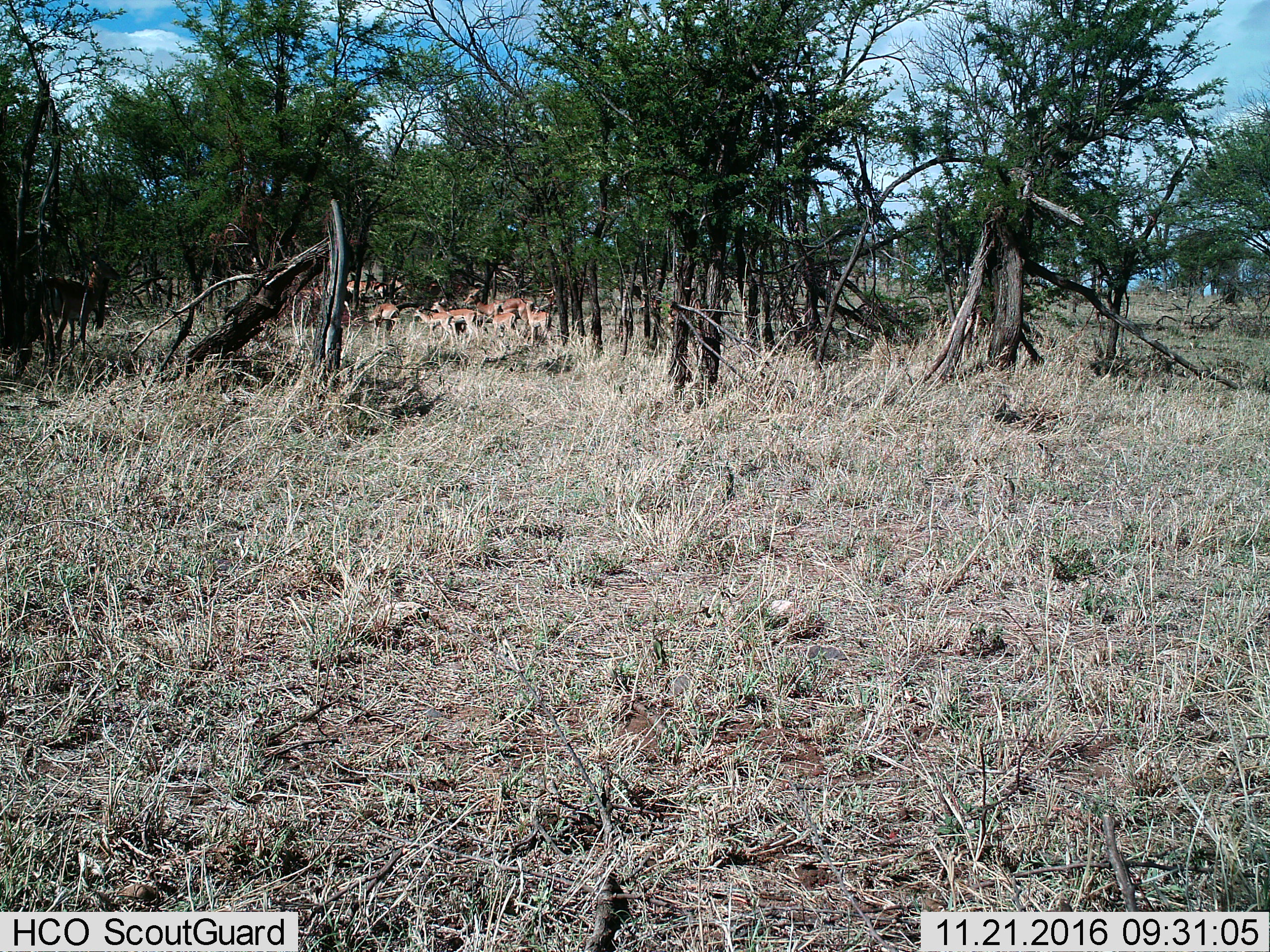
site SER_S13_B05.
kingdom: Animalia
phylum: Chordata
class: Mammalia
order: Artiodactyla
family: Bovidae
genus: Aepyceros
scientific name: Aepyceros melampus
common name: impala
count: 11-50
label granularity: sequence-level